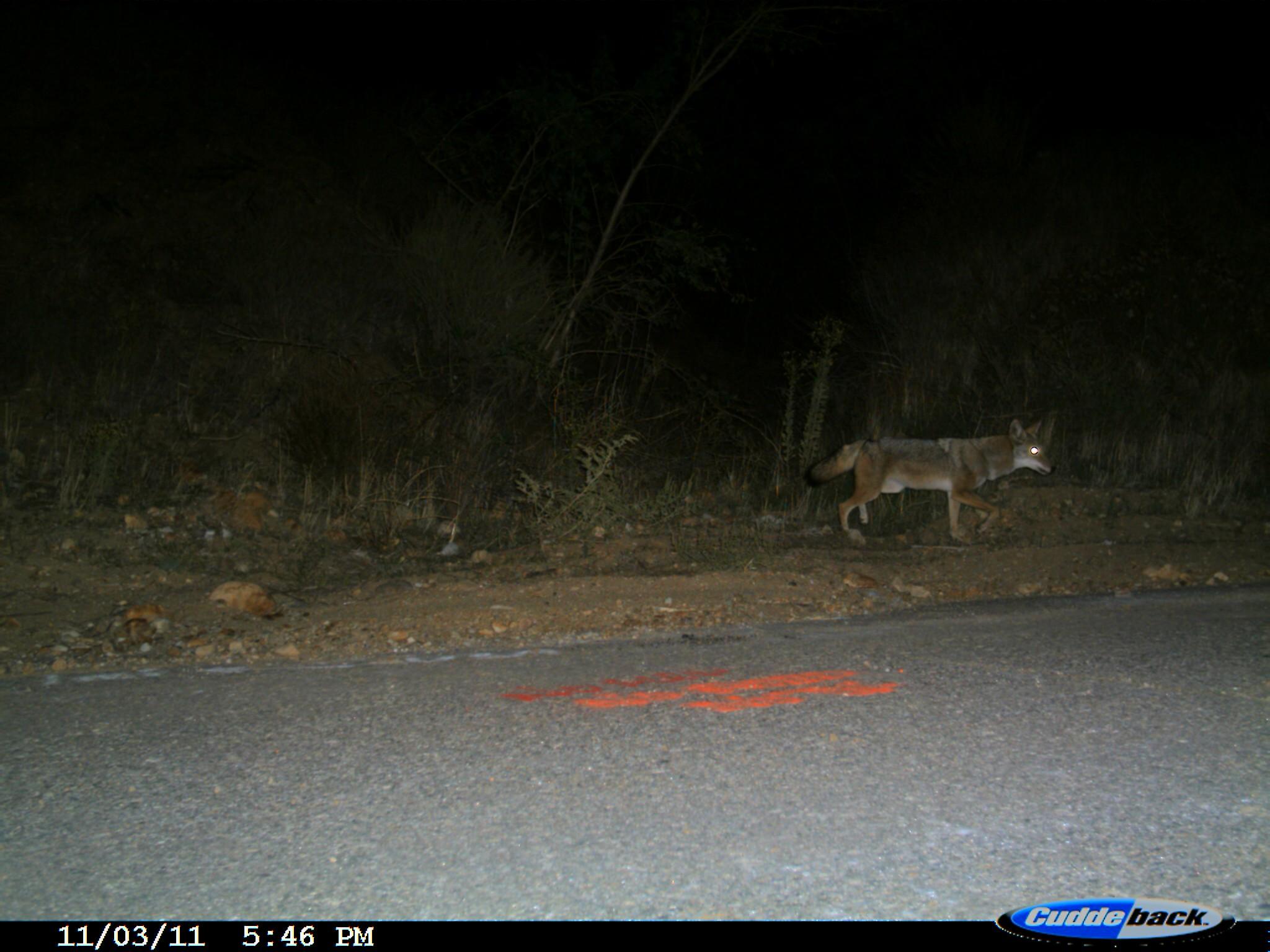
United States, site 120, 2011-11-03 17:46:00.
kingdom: Animalia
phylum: Chordata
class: Mammalia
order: Carnivora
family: Canidae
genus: Canis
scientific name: Canis latrans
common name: coyote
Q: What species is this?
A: Coyote (Canis latrans).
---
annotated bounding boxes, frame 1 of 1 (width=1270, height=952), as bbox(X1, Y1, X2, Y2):
coyote: bbox(819, 403, 1056, 565)